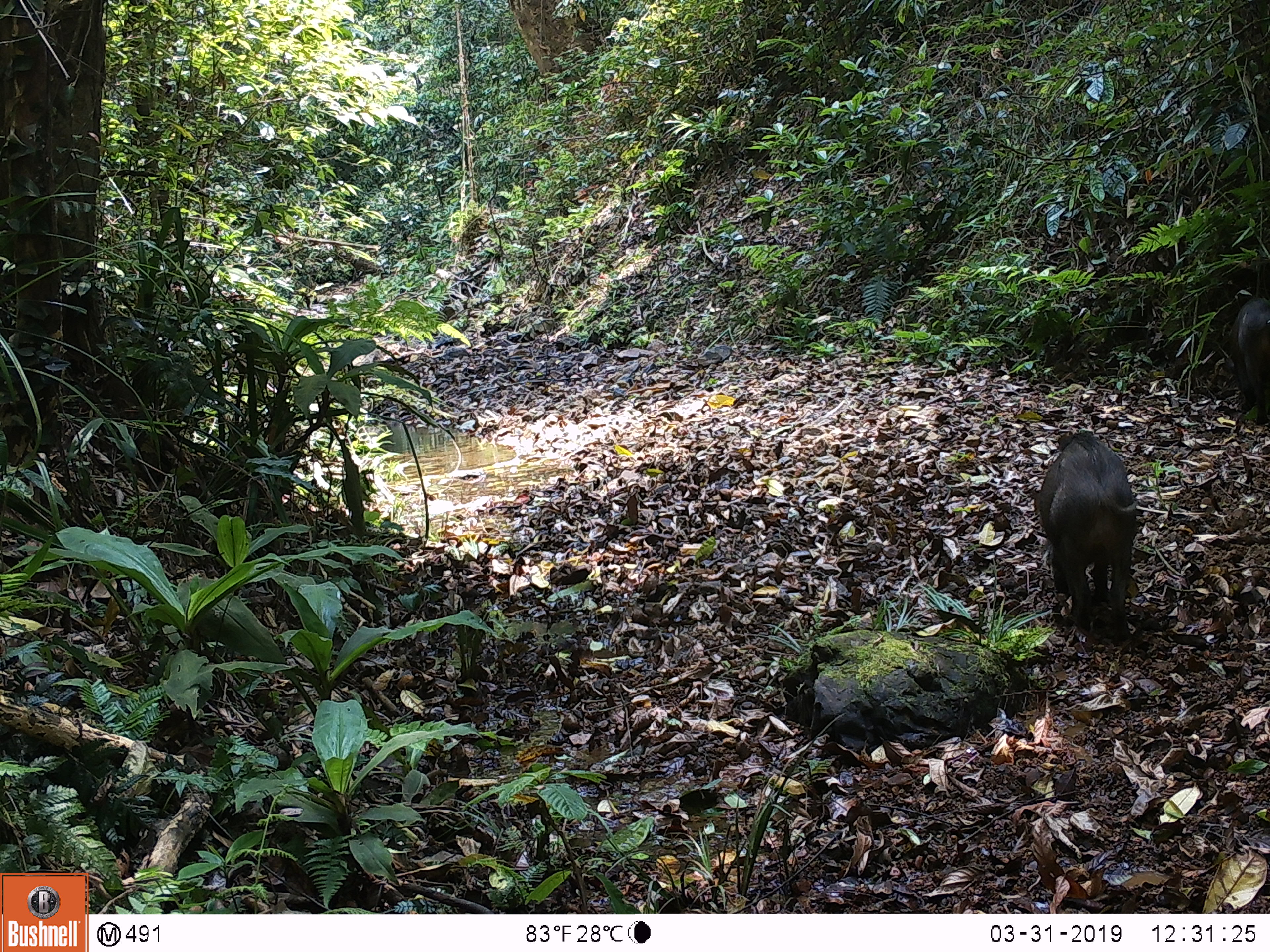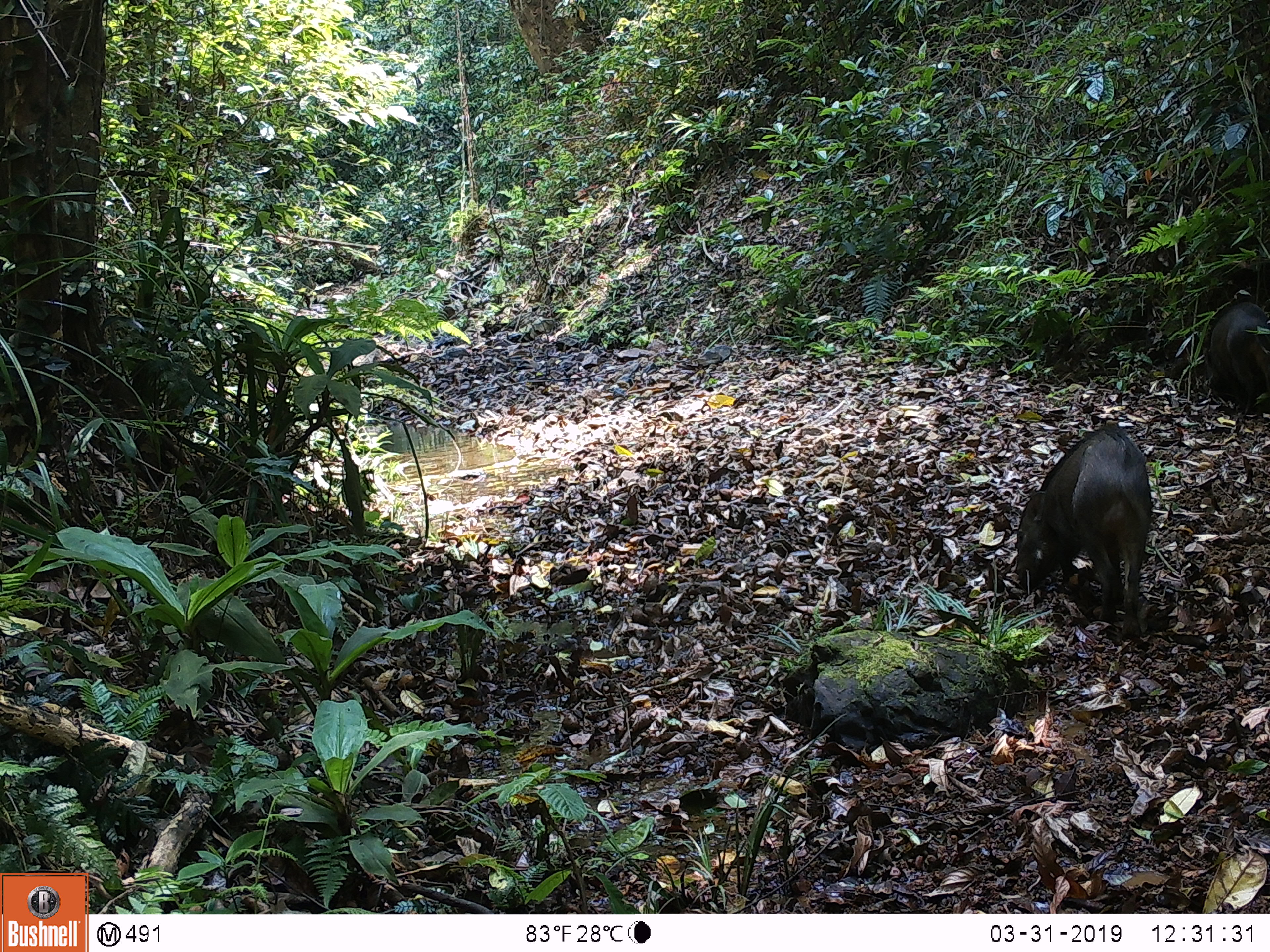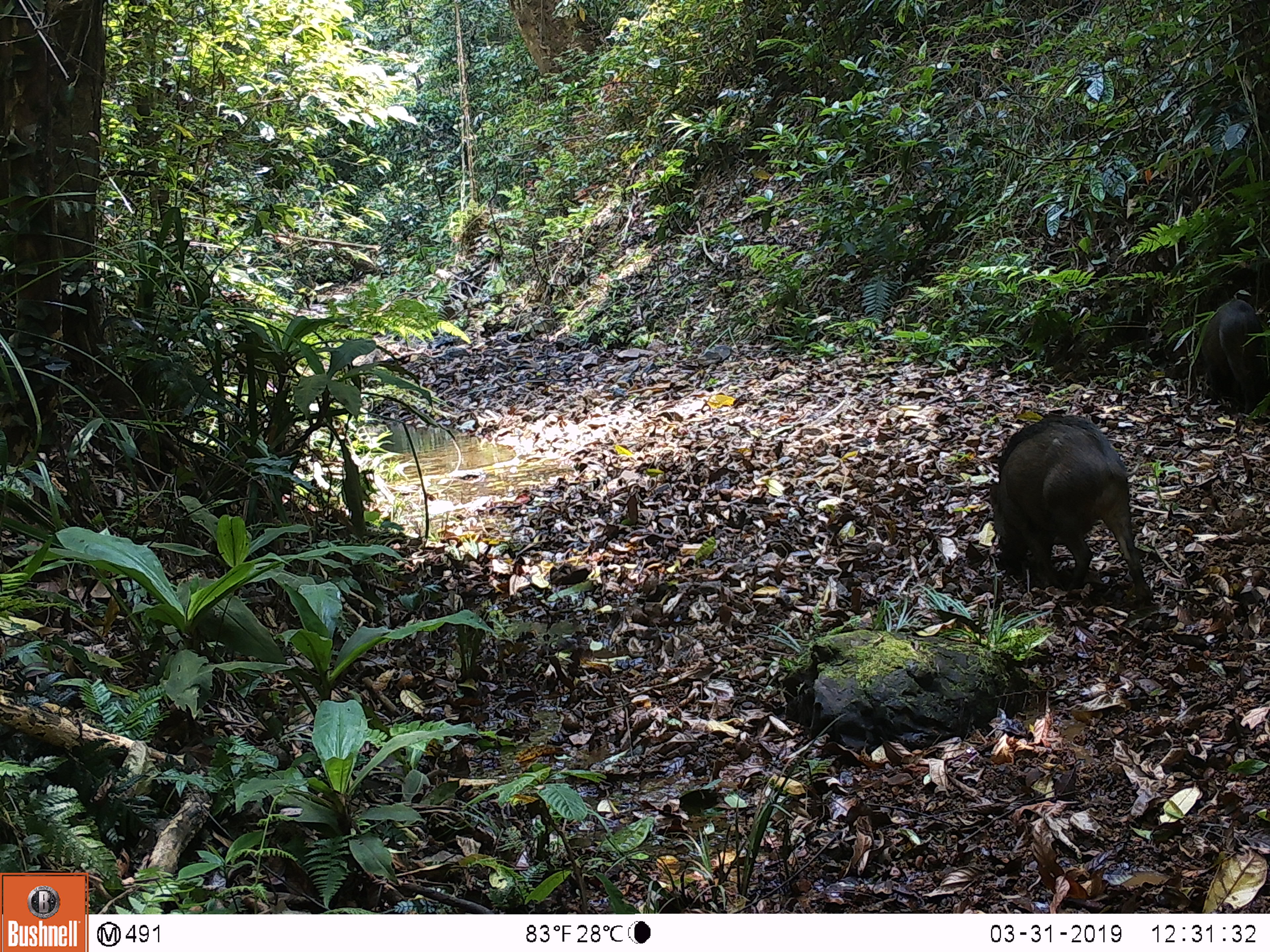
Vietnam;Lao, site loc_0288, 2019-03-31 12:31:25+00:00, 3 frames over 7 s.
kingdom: Animalia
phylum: Chordata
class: Mammalia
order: Artiodactyla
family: Suidae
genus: Sus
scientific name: Sus scrofa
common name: eurasian wild pig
Eurasian wild pig (Sus scrofa). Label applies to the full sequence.